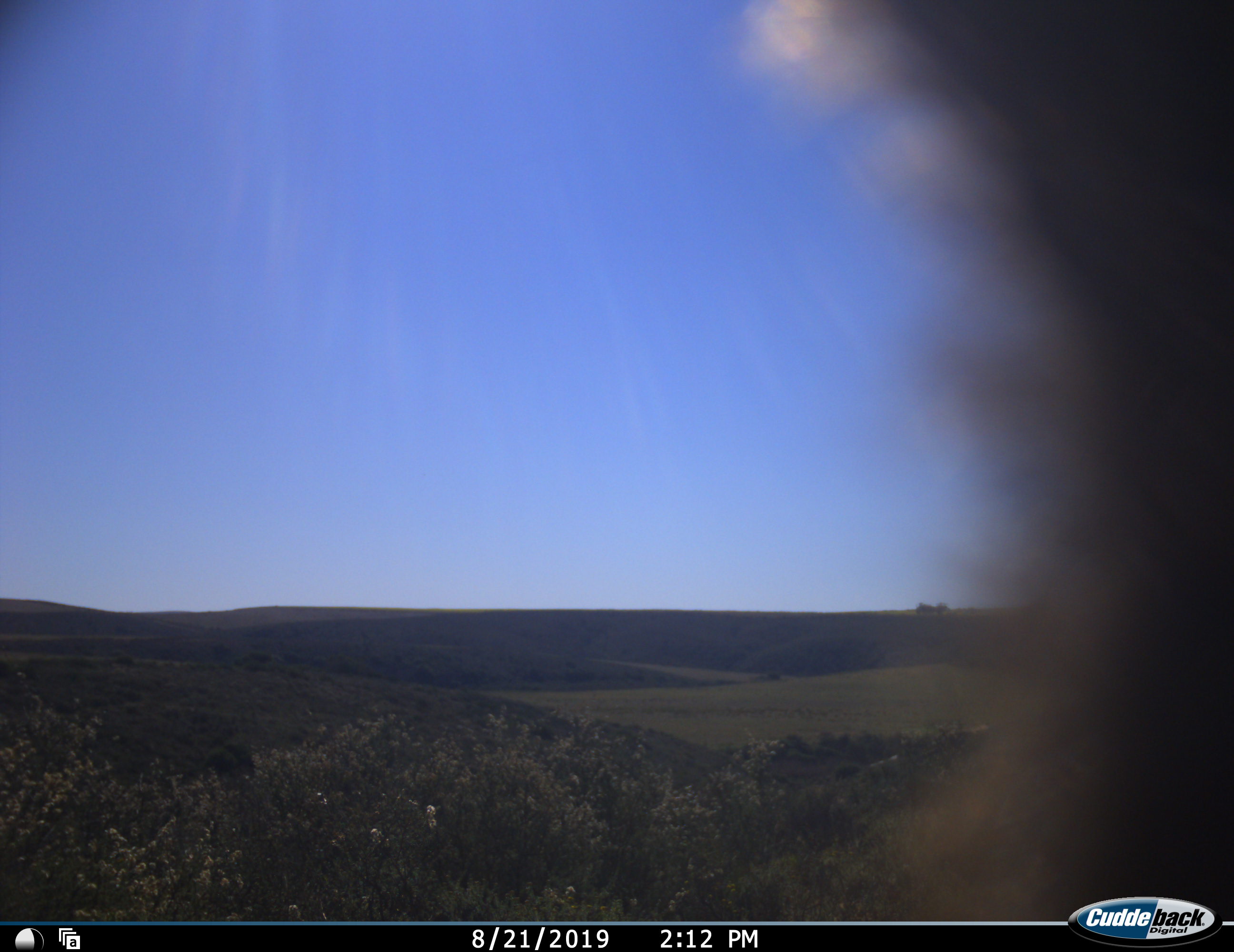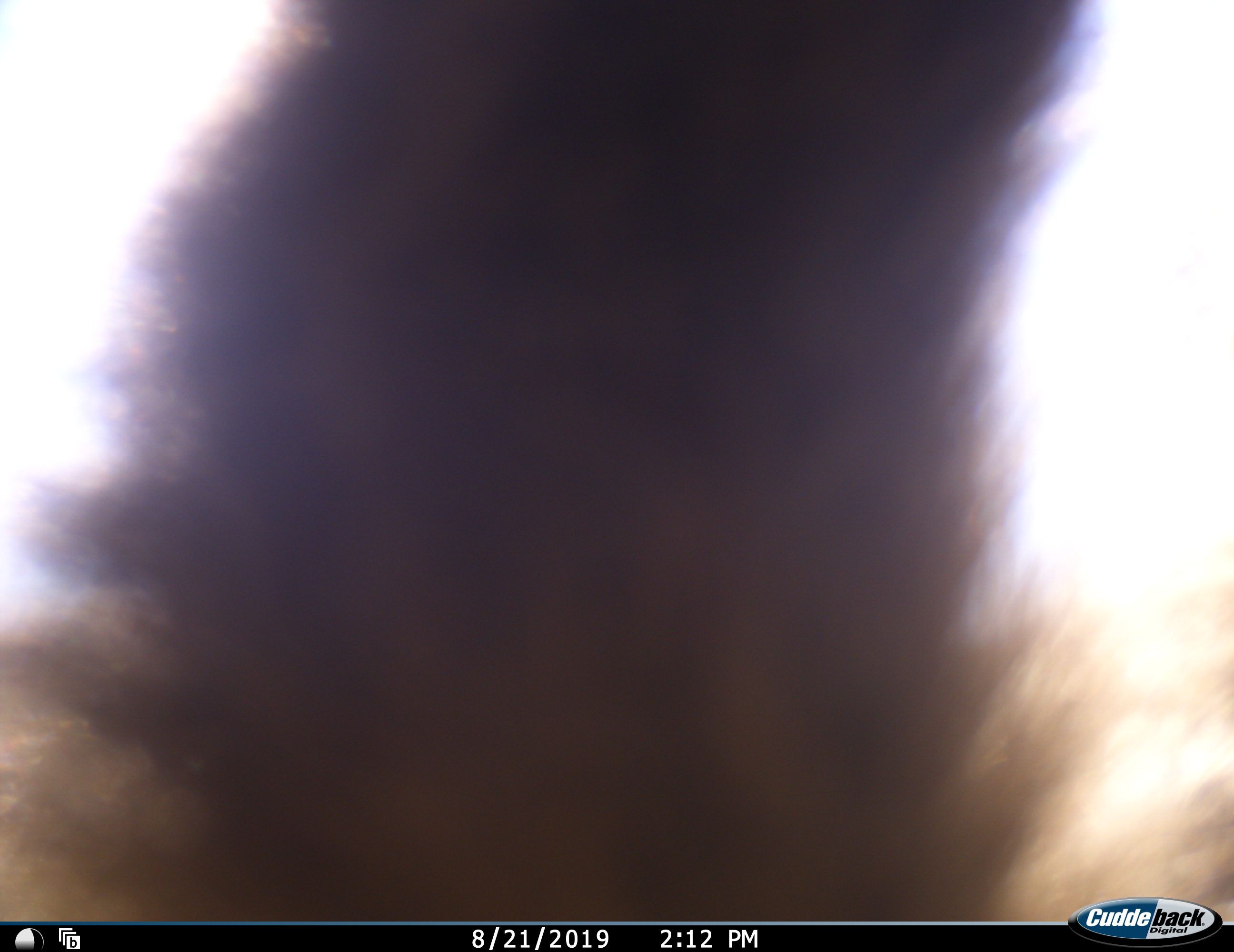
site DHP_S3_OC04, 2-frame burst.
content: unidentified animal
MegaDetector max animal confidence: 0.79